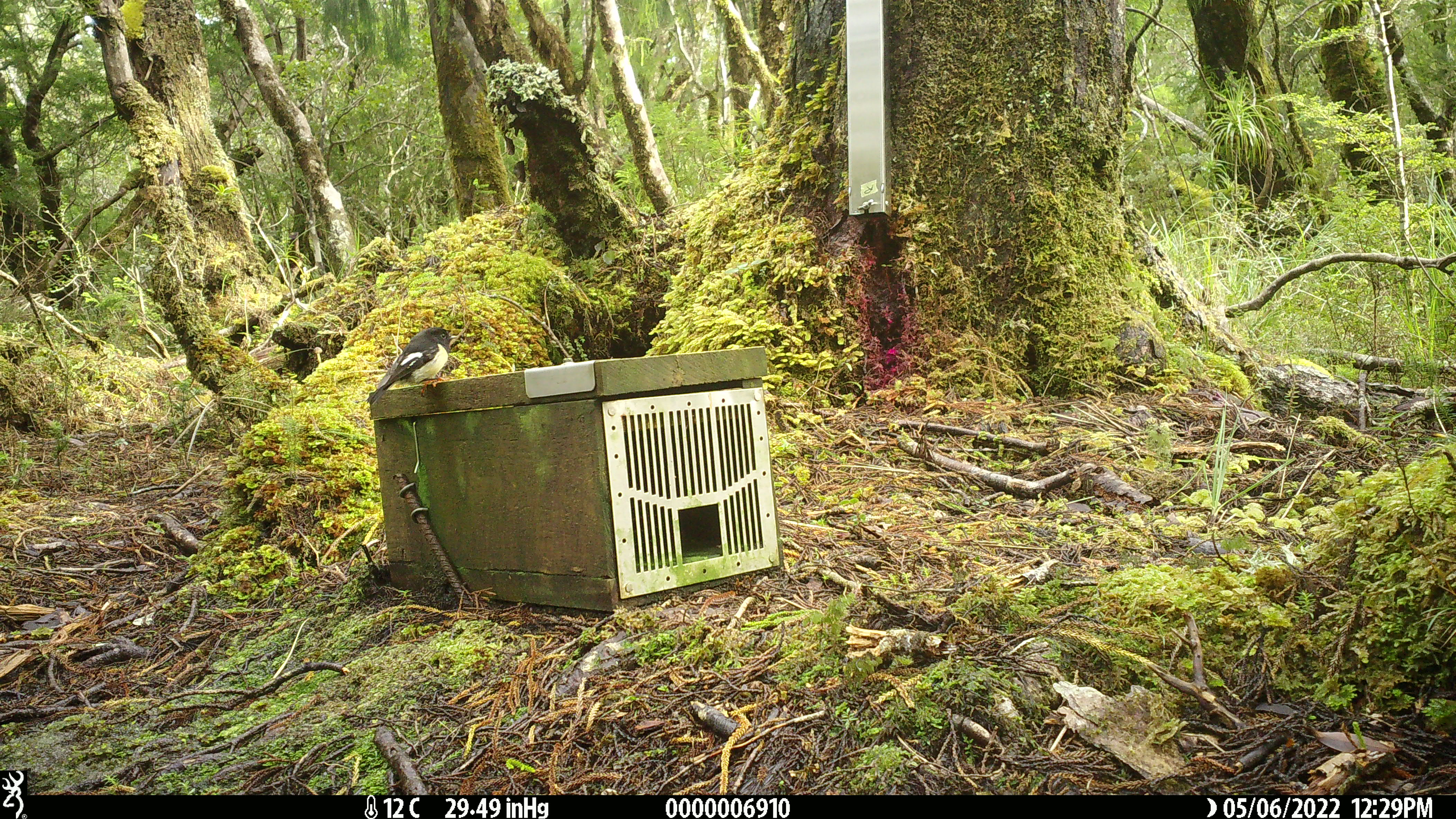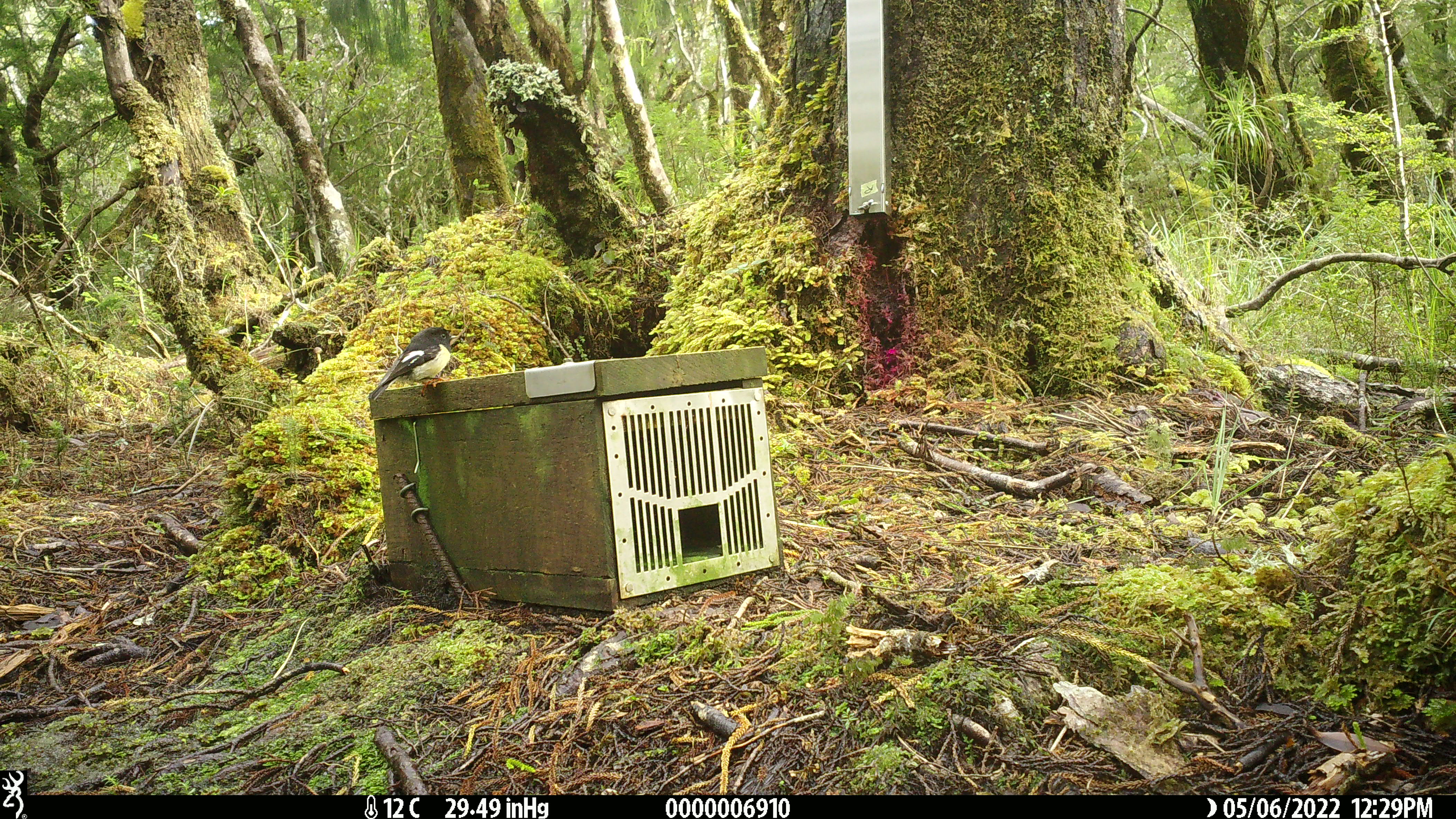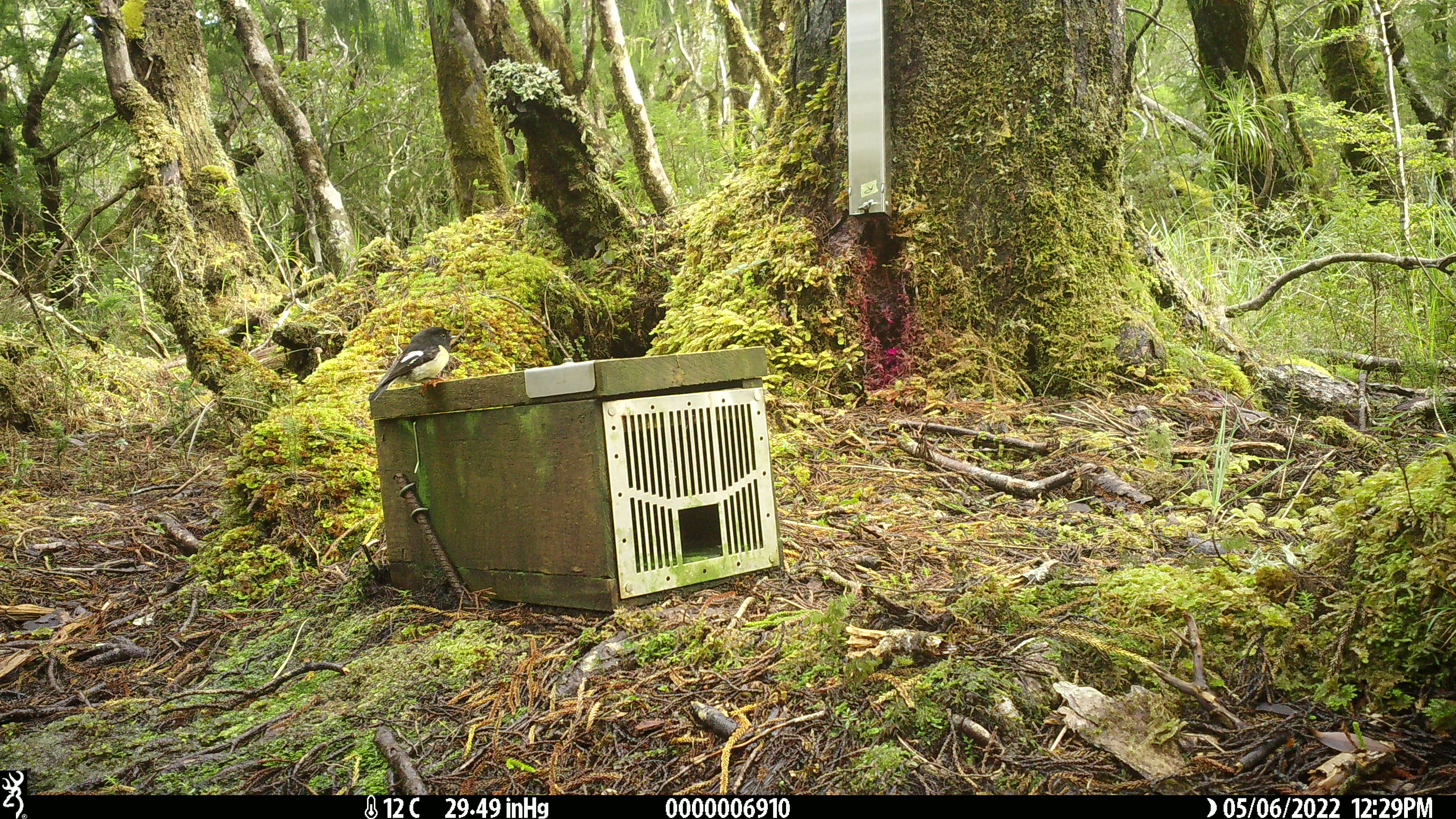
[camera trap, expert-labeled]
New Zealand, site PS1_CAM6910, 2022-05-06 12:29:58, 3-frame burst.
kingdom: Animalia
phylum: Chordata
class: Aves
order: Passeriformes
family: Petroicidae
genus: Petroica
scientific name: Petroica macrocephala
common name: tomtit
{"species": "tomtit (Petroica macrocephala)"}